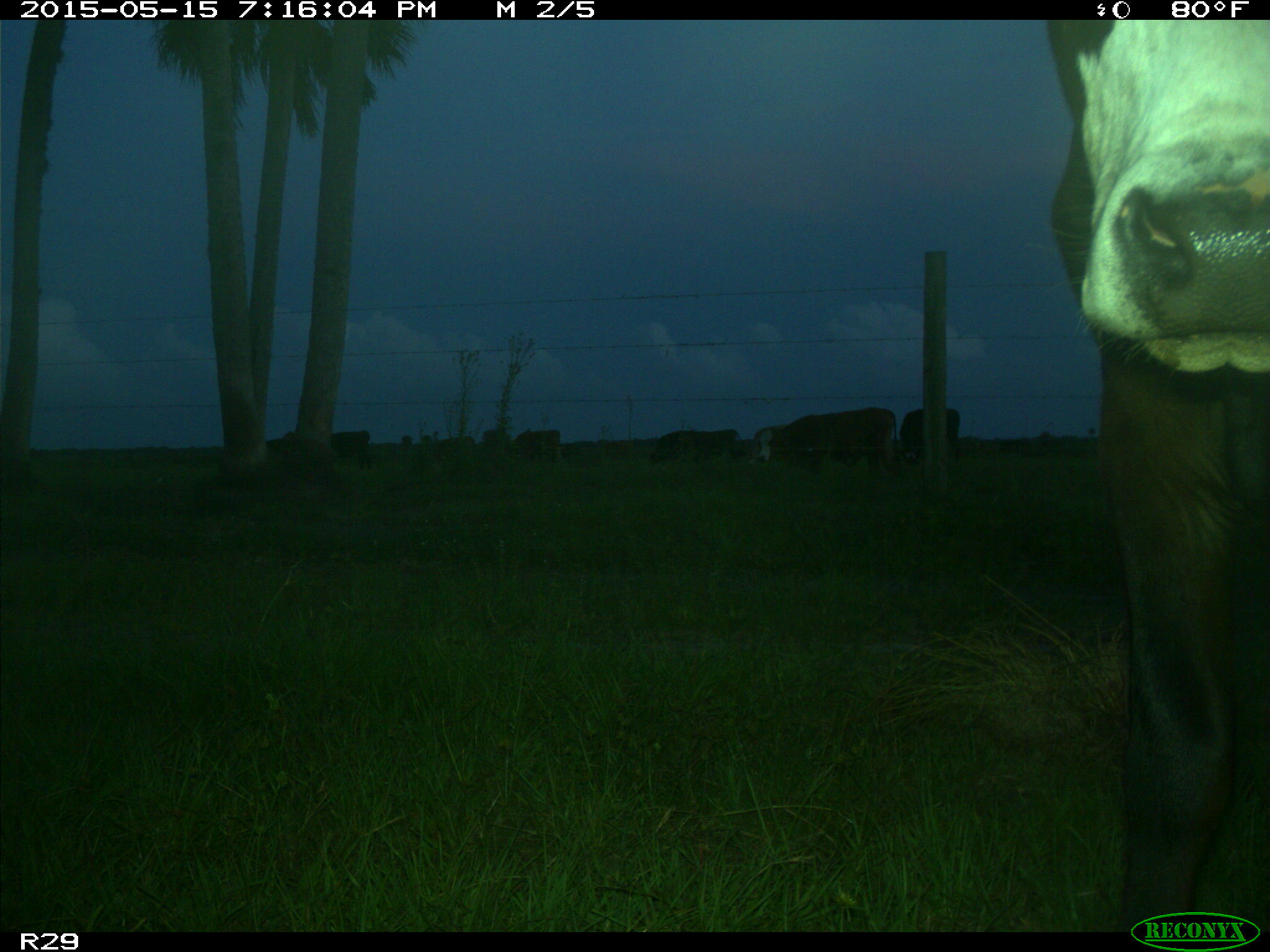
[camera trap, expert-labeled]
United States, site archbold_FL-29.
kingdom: Animalia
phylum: Chordata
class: Mammalia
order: Artiodactyla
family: Bovidae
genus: Bos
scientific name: Bos taurus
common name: domestic cow